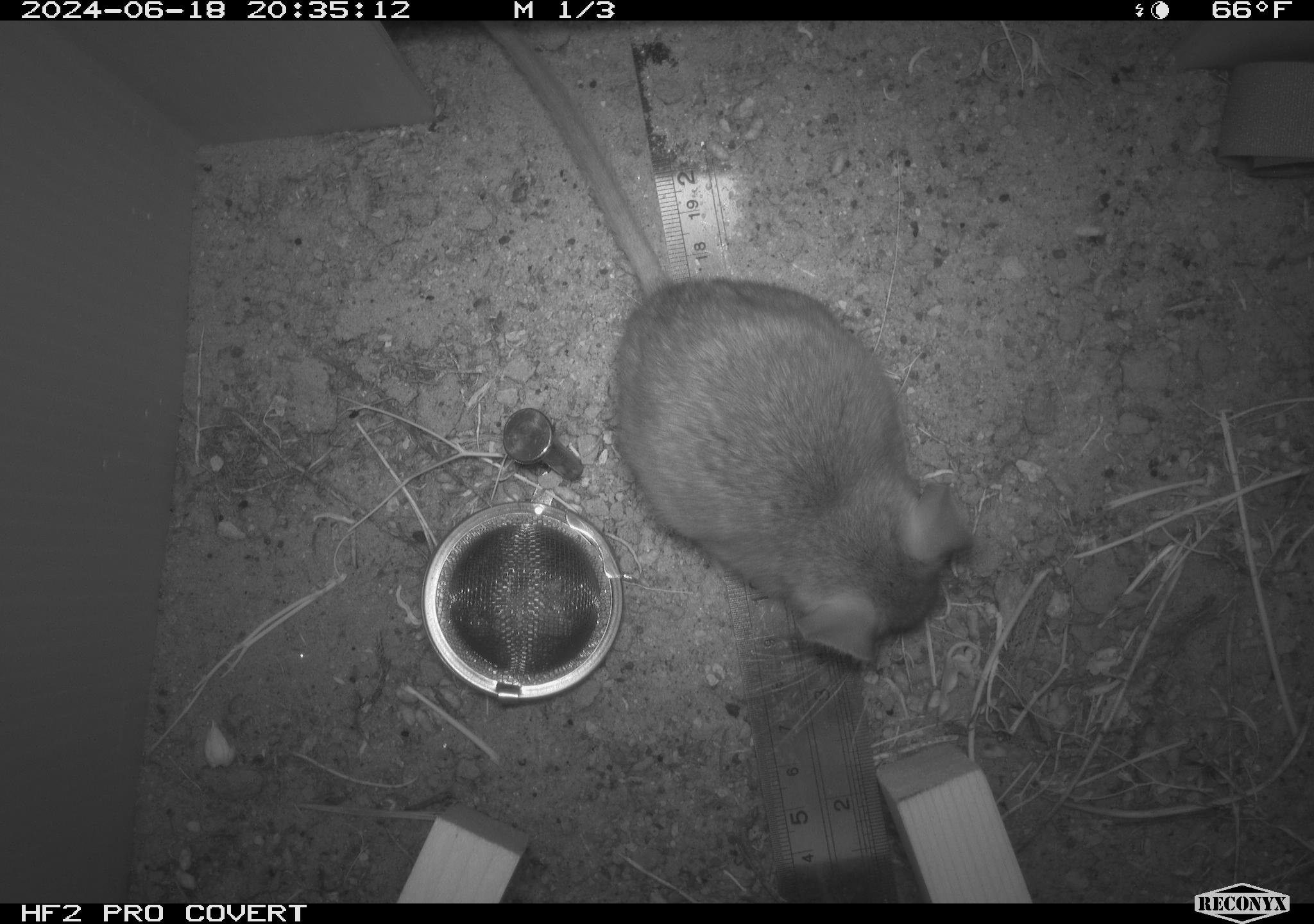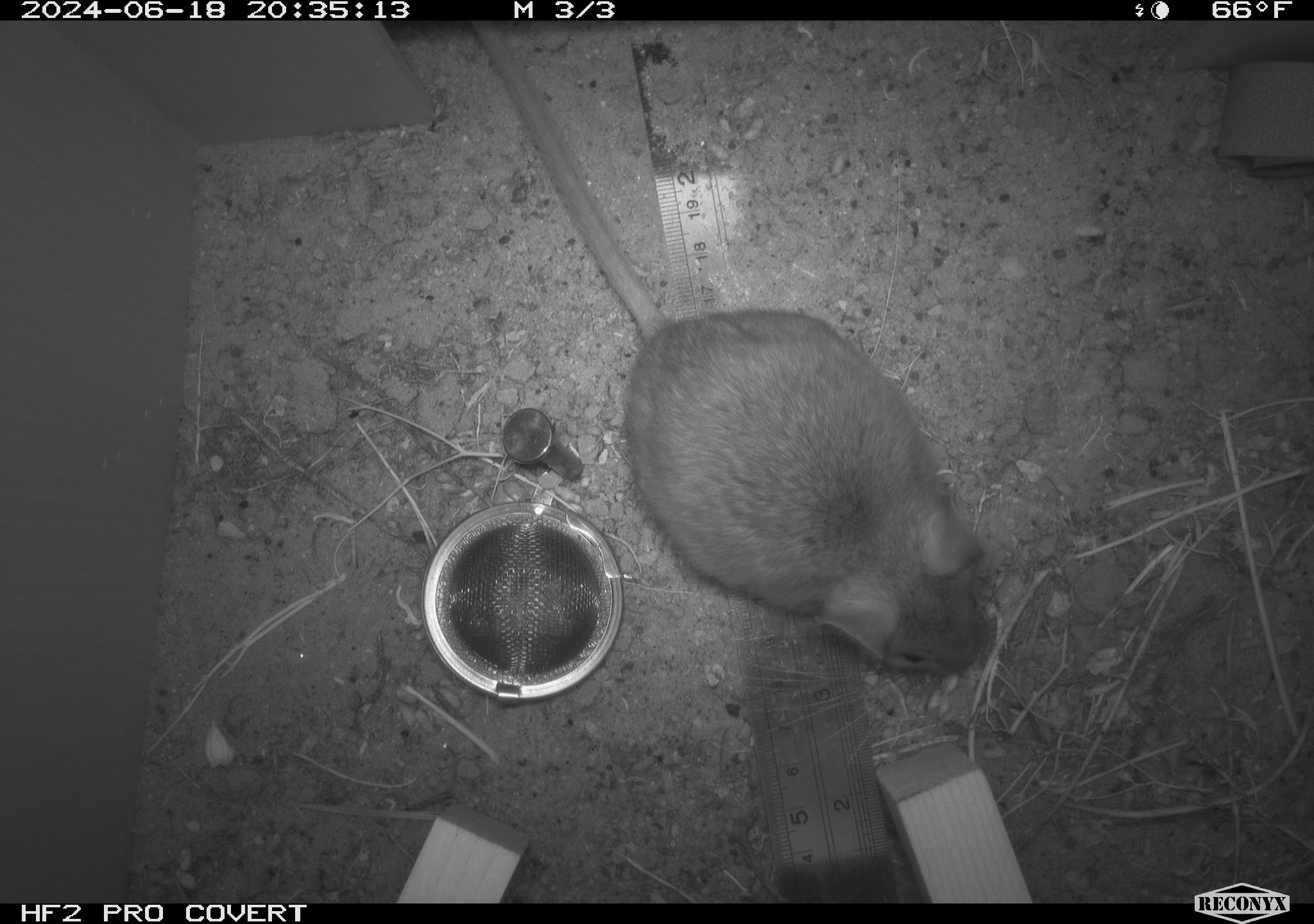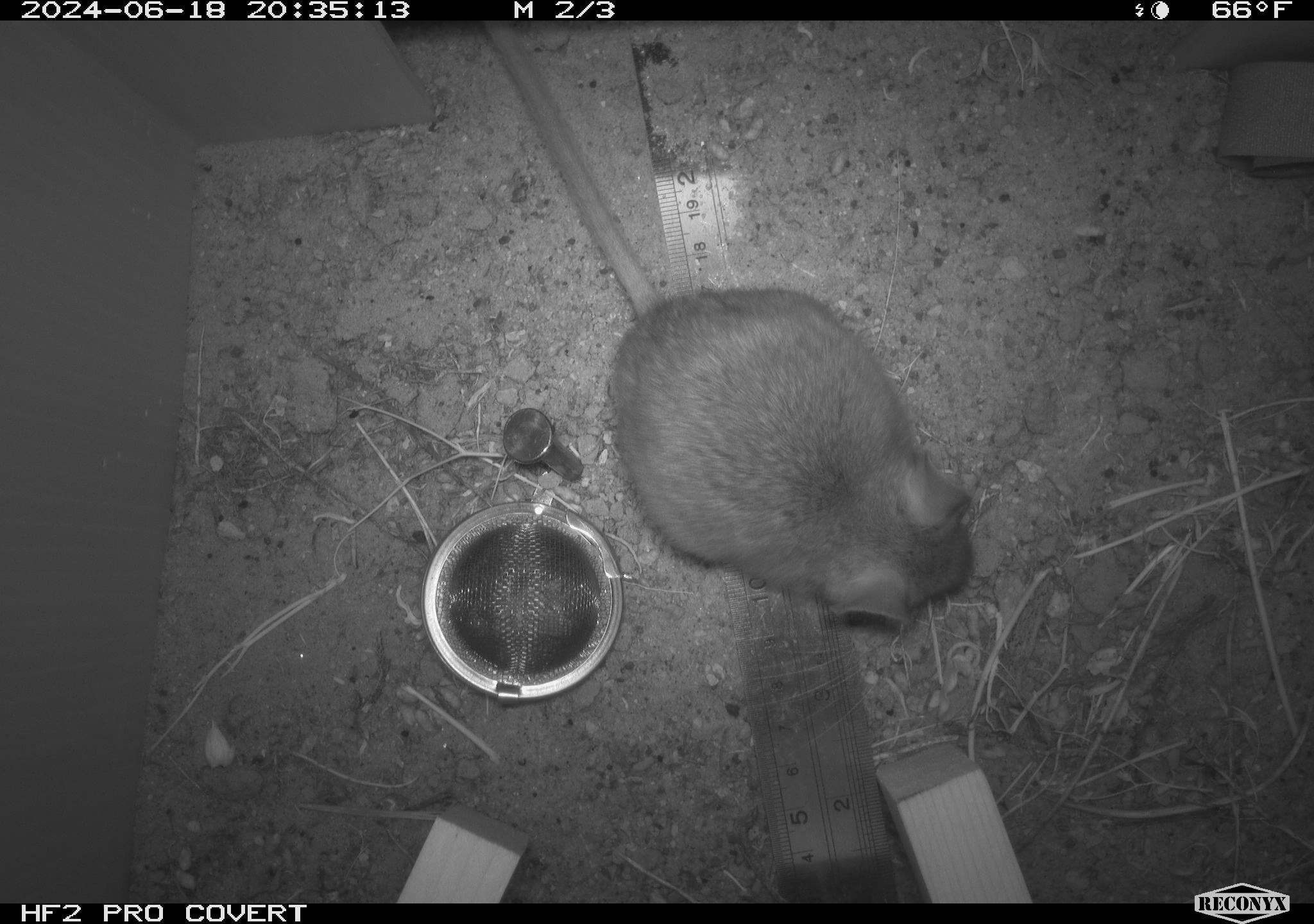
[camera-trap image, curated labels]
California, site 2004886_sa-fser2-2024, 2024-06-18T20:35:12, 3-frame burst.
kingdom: Animalia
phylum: Chordata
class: Mammalia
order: Rodentia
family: Cricetidae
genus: Neotoma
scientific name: Neotoma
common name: pack rat or woodrat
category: neotoma species